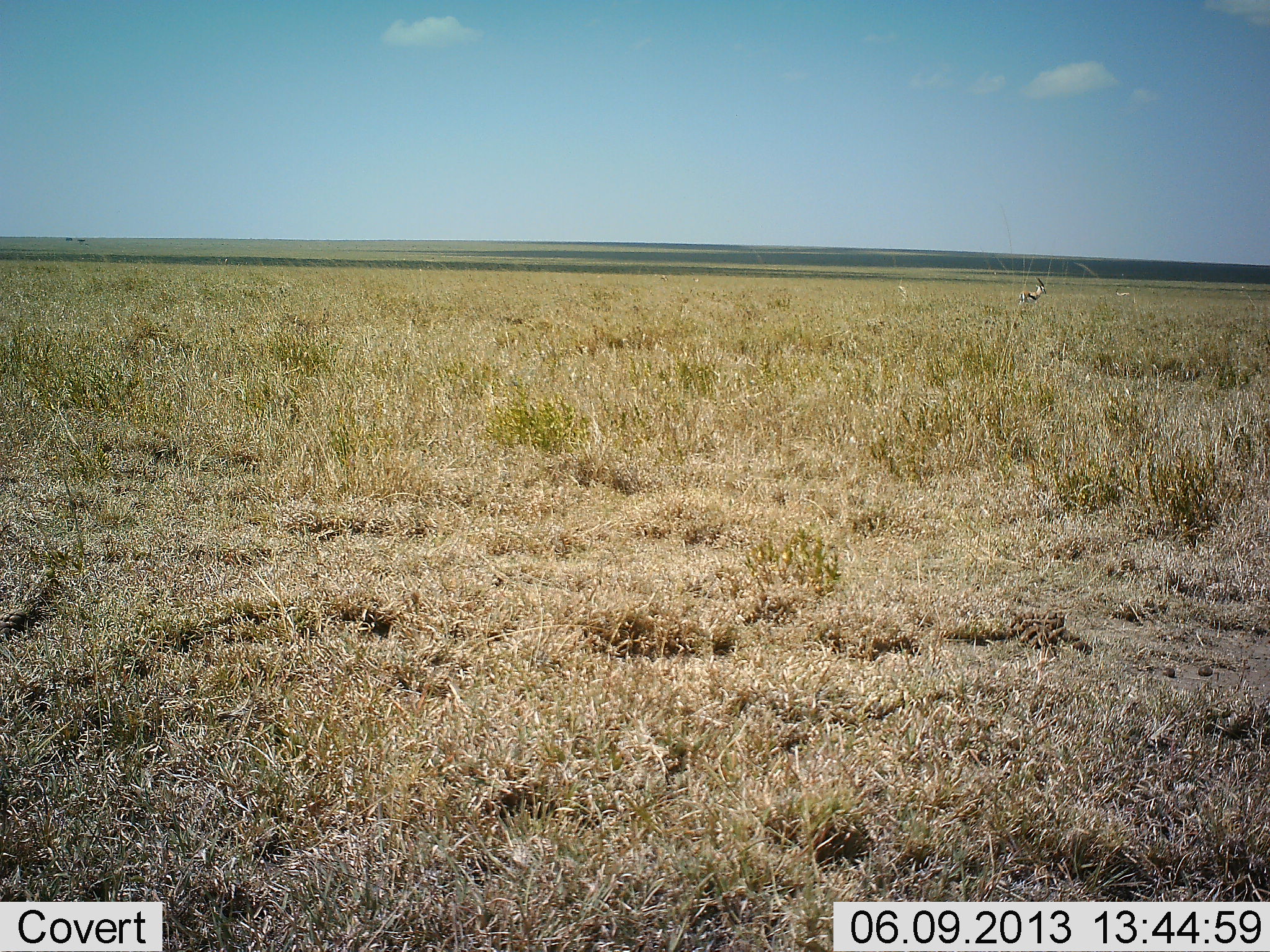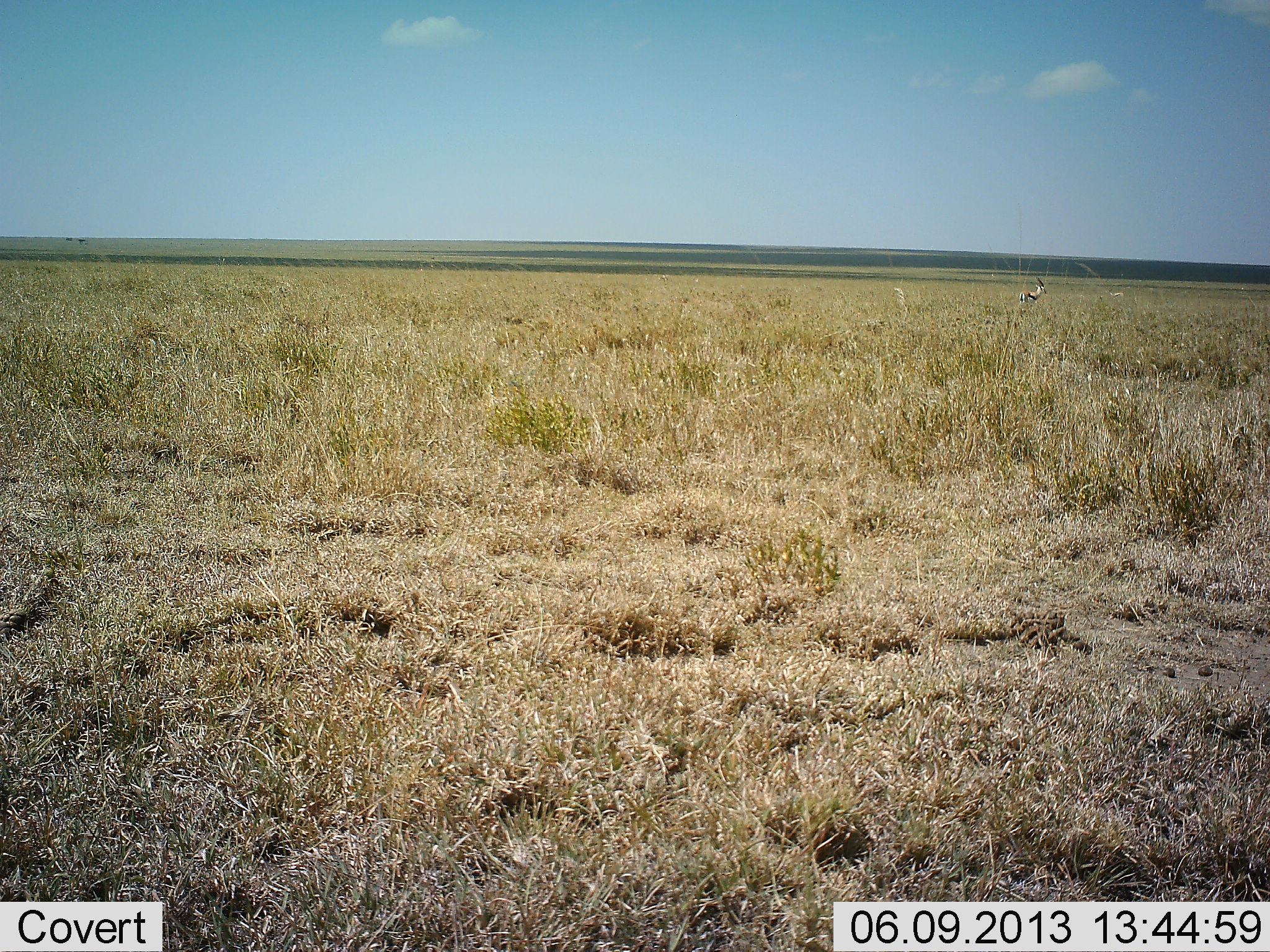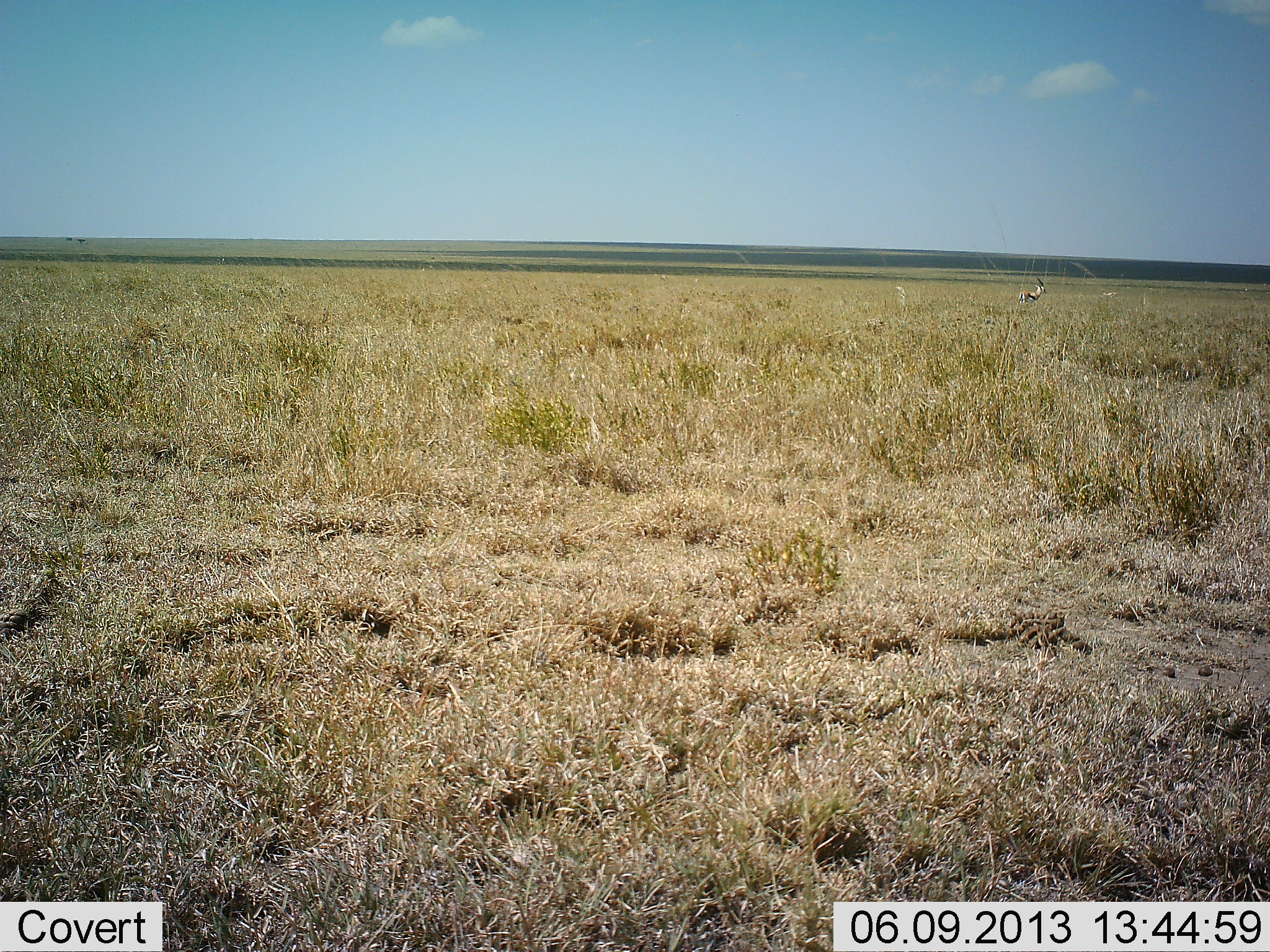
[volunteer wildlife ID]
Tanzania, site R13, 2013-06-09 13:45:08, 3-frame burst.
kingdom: Animalia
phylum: Chordata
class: Mammalia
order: Artiodactyla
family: Bovidae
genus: Eudorcas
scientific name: Eudorcas thomsonii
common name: thomson's gazelle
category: gazellethomsons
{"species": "gazellethomsons (thomson's gazelle) (Eudorcas thomsonii)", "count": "1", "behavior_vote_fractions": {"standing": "90%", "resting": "0%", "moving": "20%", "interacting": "0%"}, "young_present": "0%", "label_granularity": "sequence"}